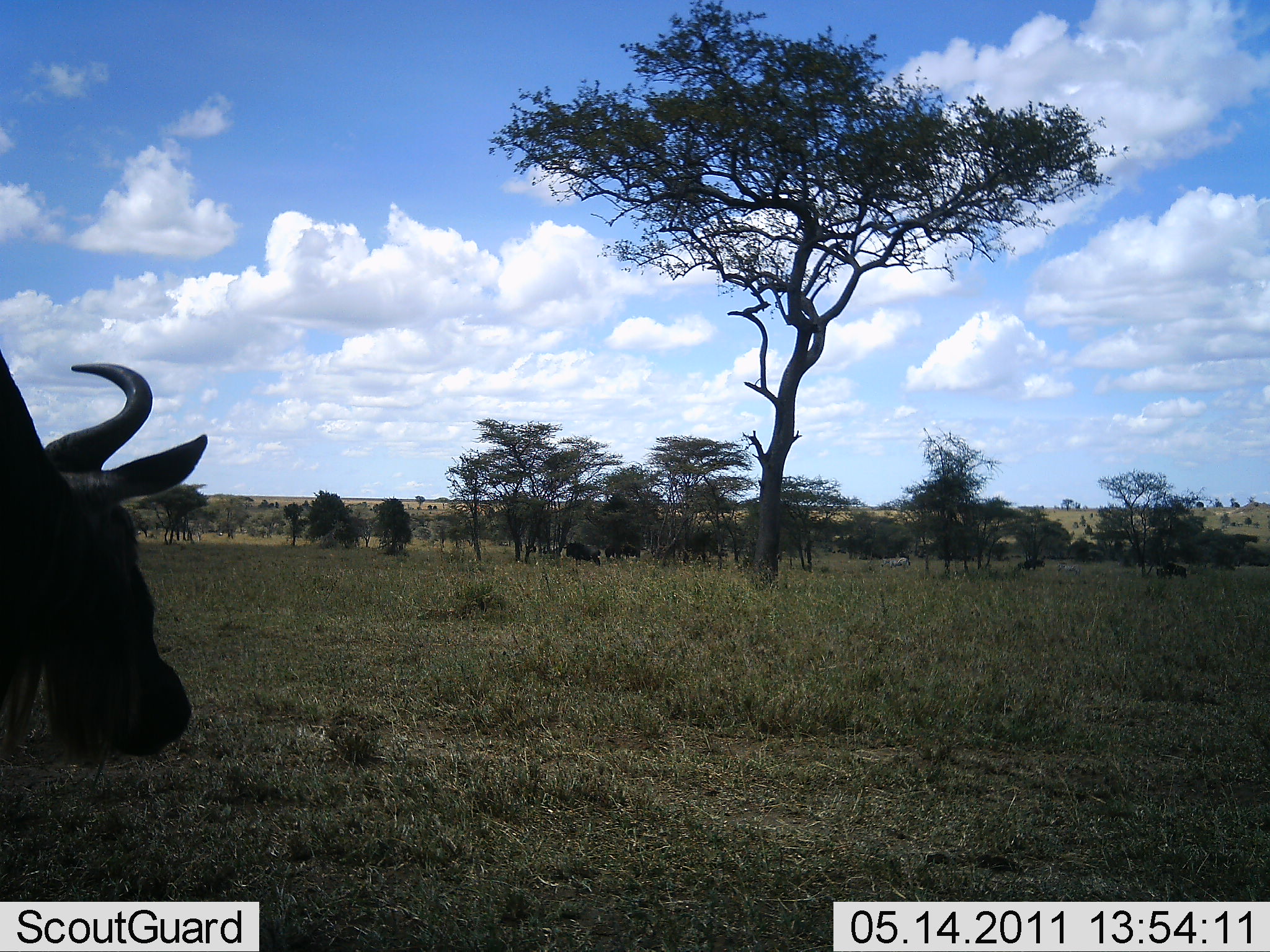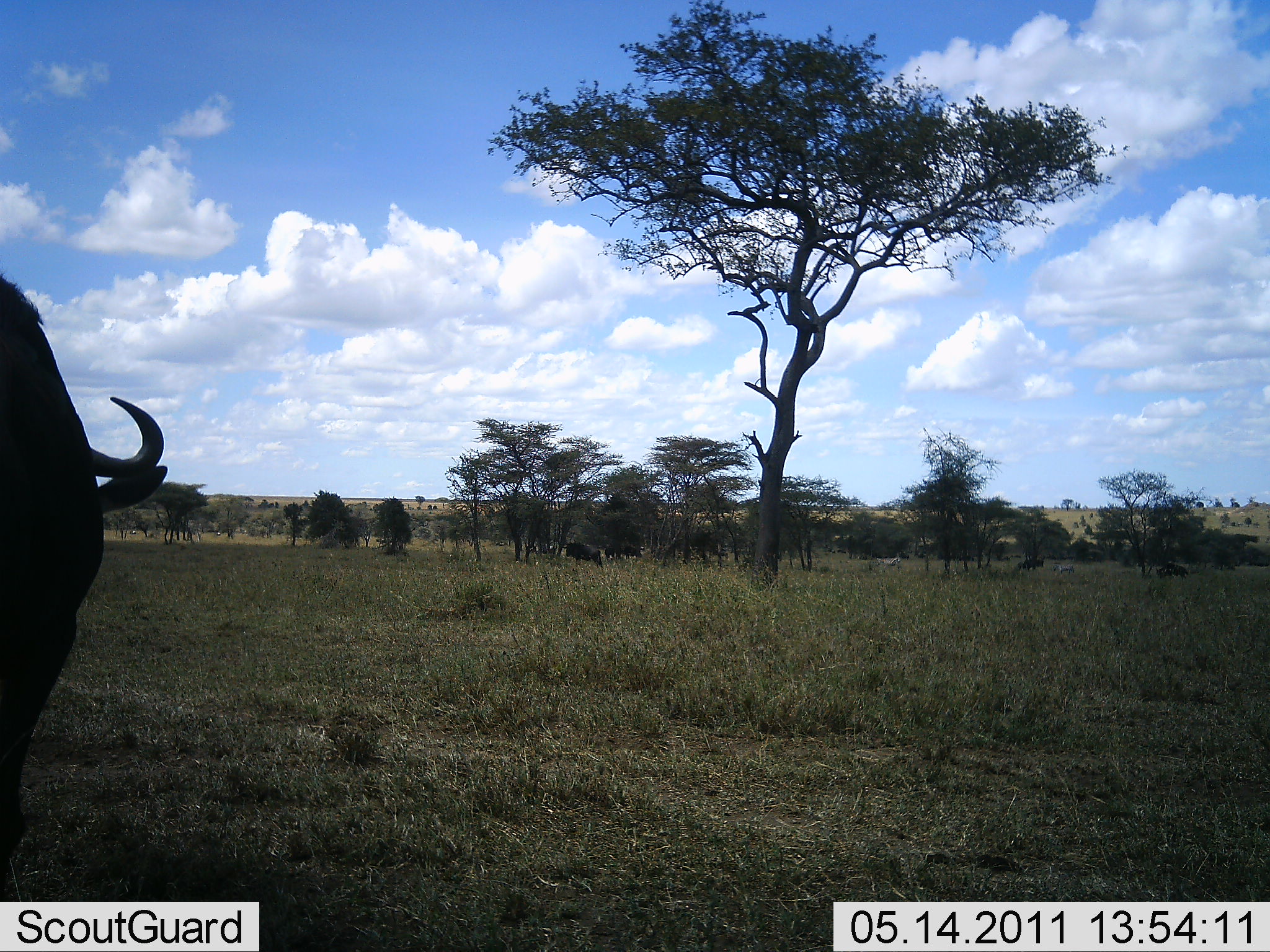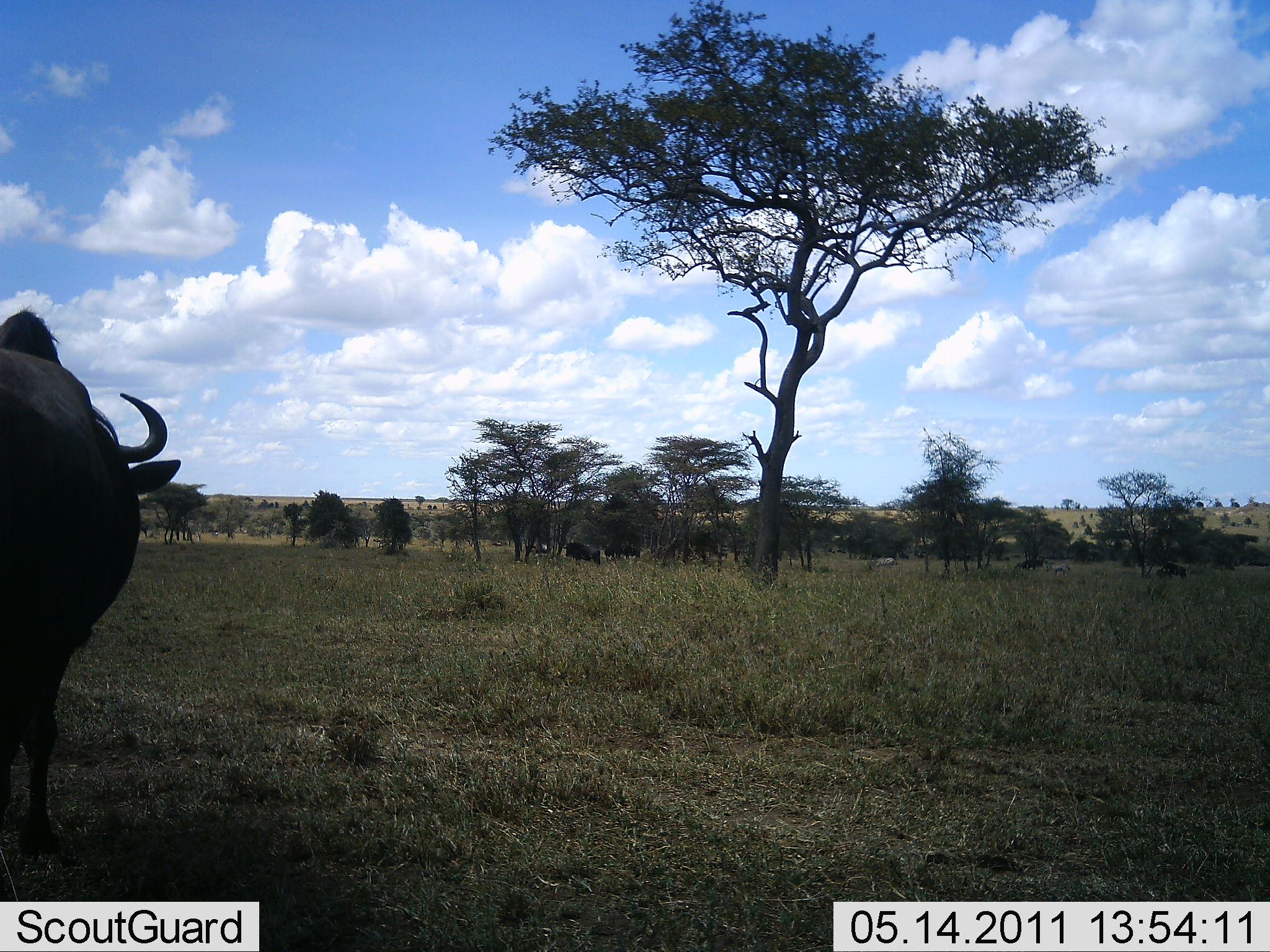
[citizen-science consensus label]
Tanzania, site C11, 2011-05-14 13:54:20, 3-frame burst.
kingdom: Animalia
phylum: Chordata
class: Mammalia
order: Artiodactyla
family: Bovidae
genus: Connochaetes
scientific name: Connochaetes taurinus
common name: blue wildebeest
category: wildebeest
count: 5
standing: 75%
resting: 0%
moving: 33%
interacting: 0%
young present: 0%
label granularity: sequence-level